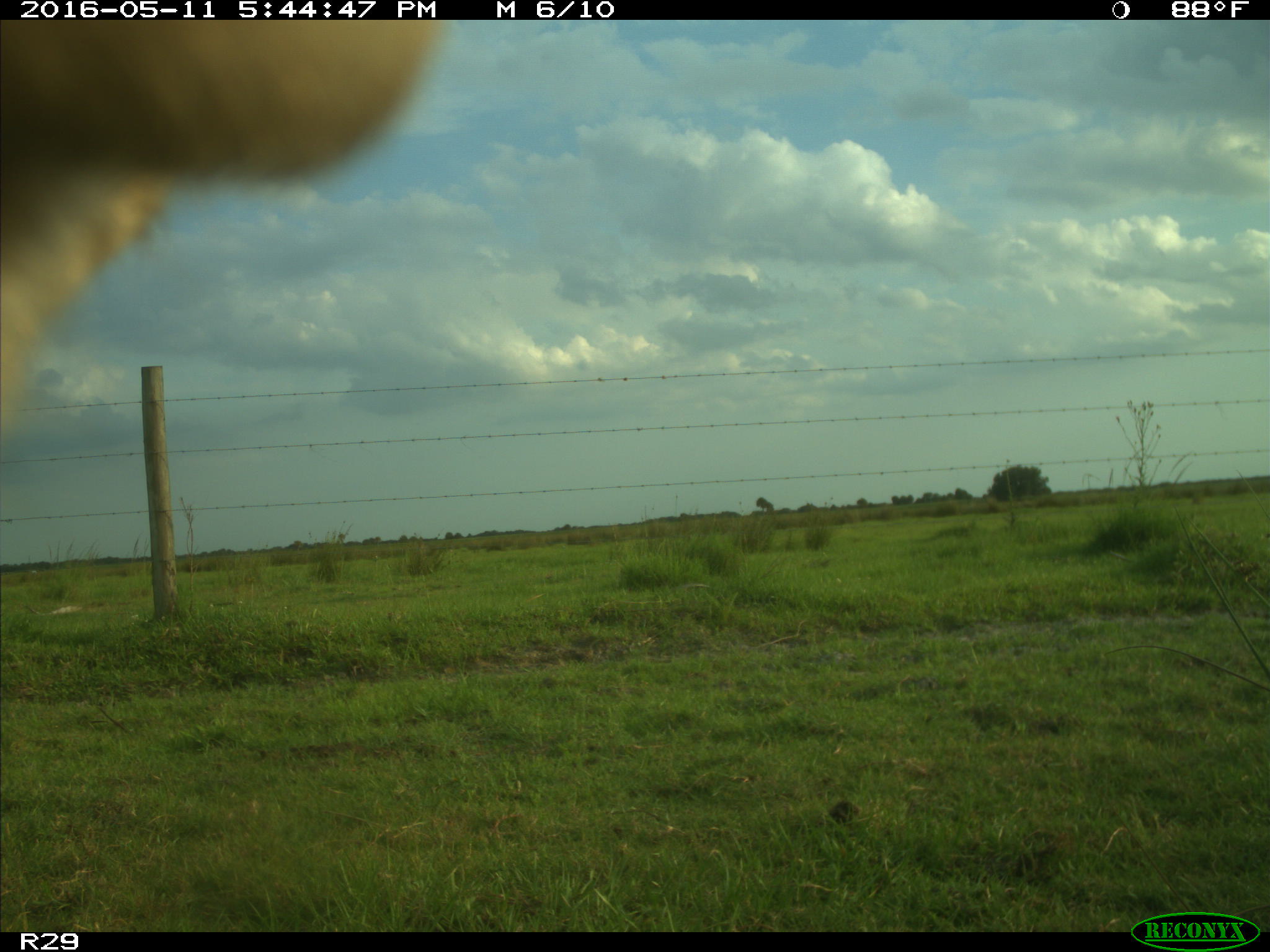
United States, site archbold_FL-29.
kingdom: Animalia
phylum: Chordata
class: Mammalia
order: Artiodactyla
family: Bovidae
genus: Bos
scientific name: Bos taurus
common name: domestic cow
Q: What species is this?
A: Bos taurus (domestic cow).